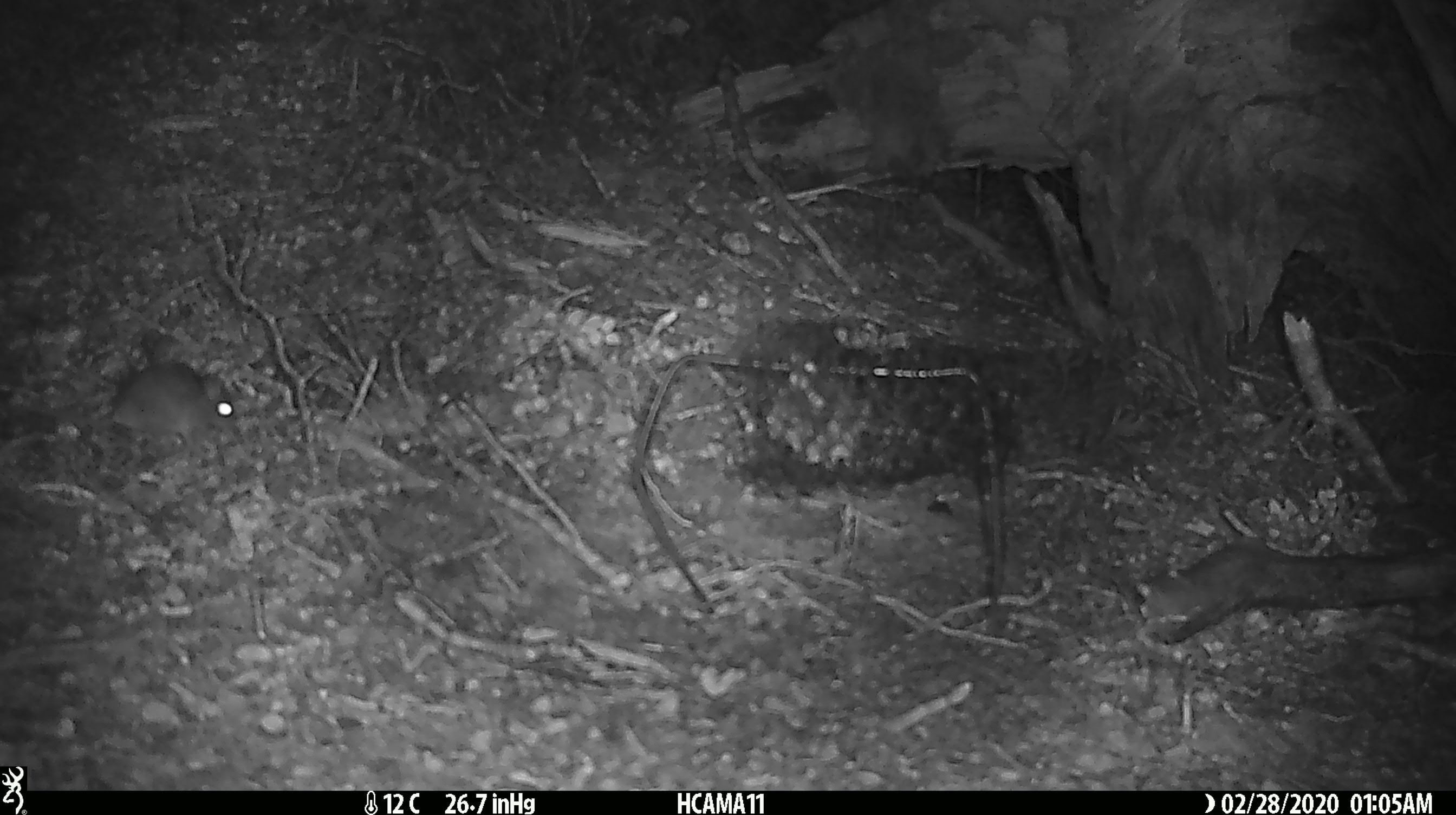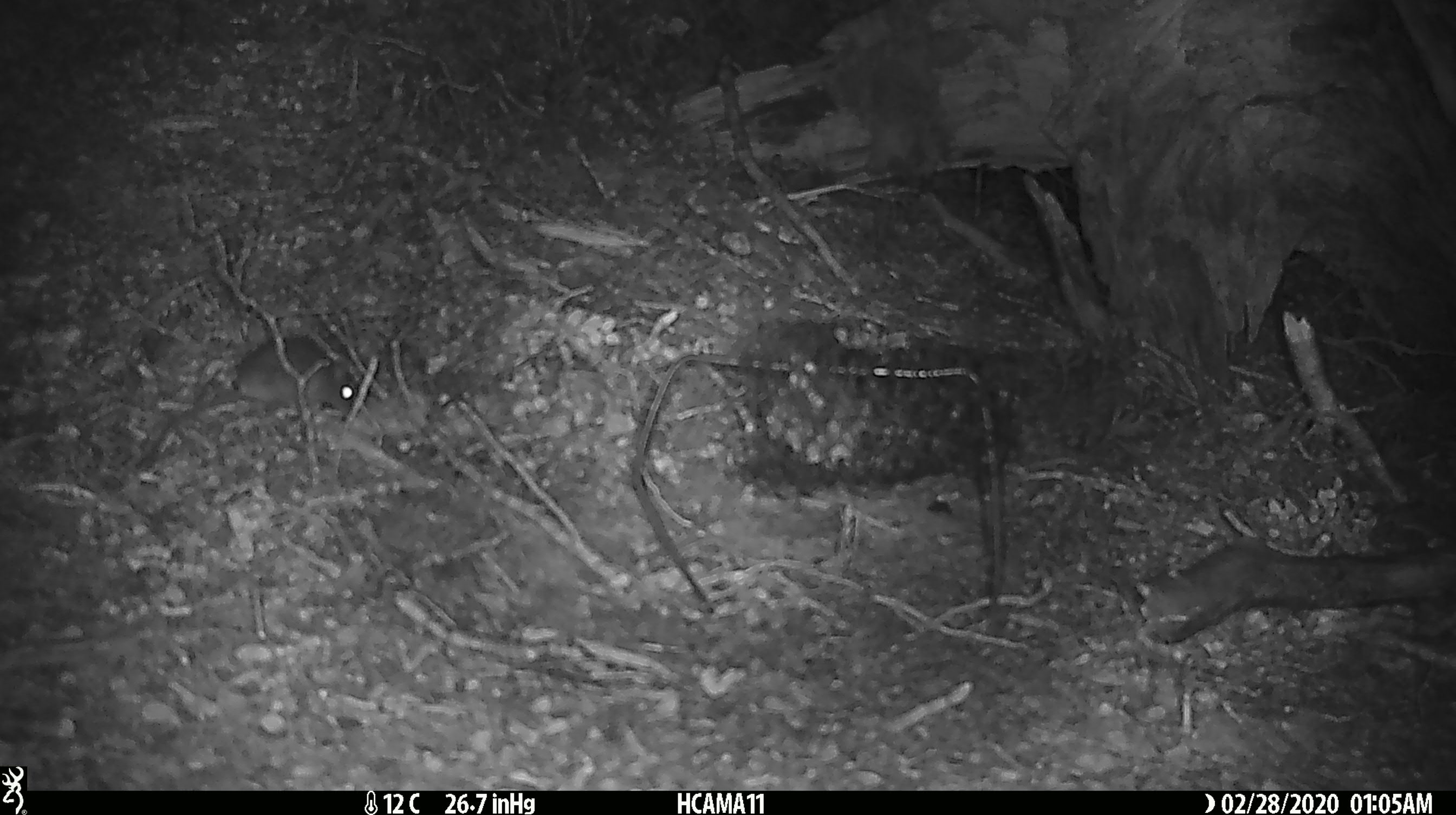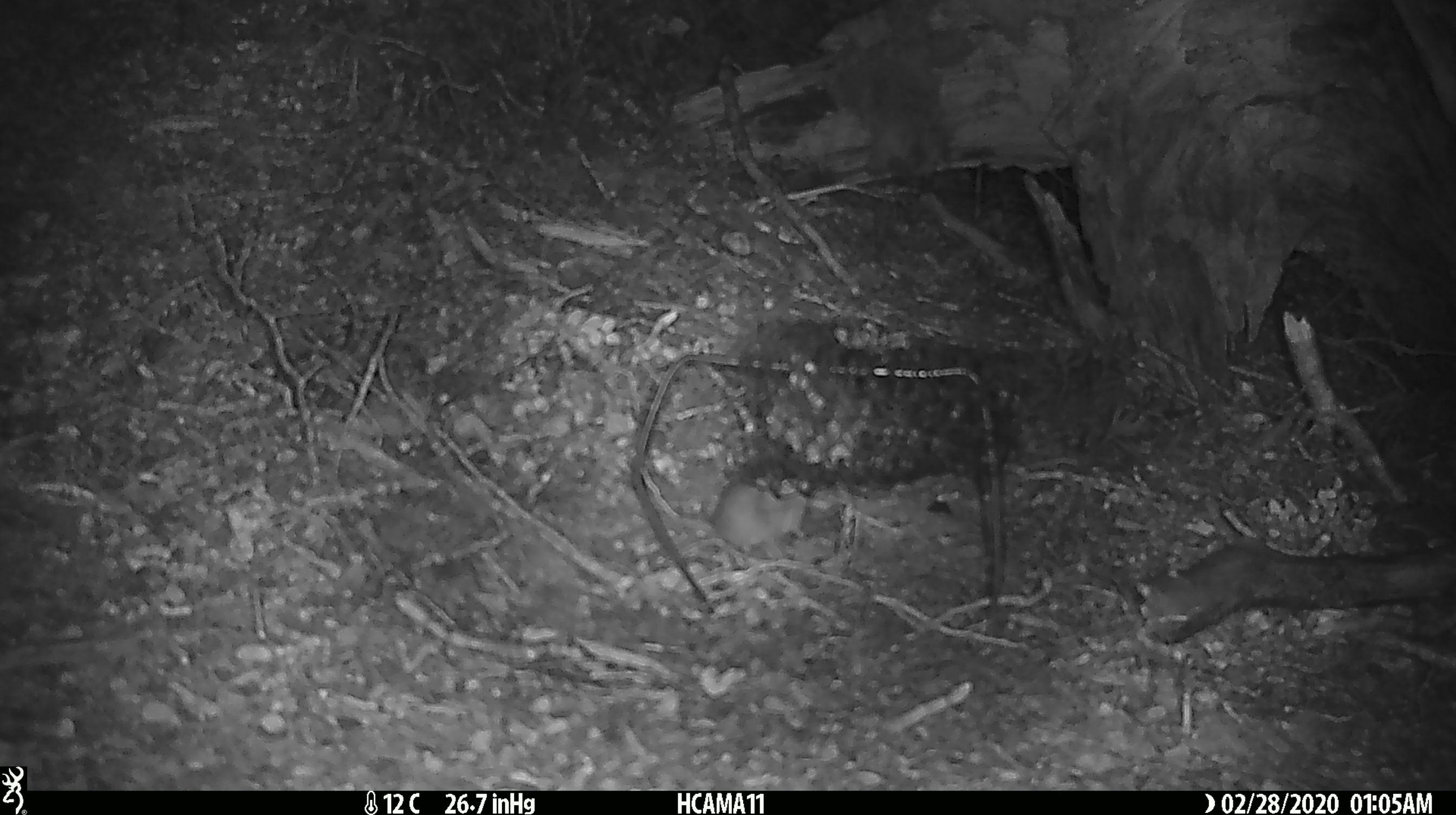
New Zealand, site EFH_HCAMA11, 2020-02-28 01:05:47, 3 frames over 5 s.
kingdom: Animalia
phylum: Chordata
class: Mammalia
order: Rodentia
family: Muridae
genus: Mus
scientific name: Mus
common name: mouse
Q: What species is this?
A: Mouse (Mus).